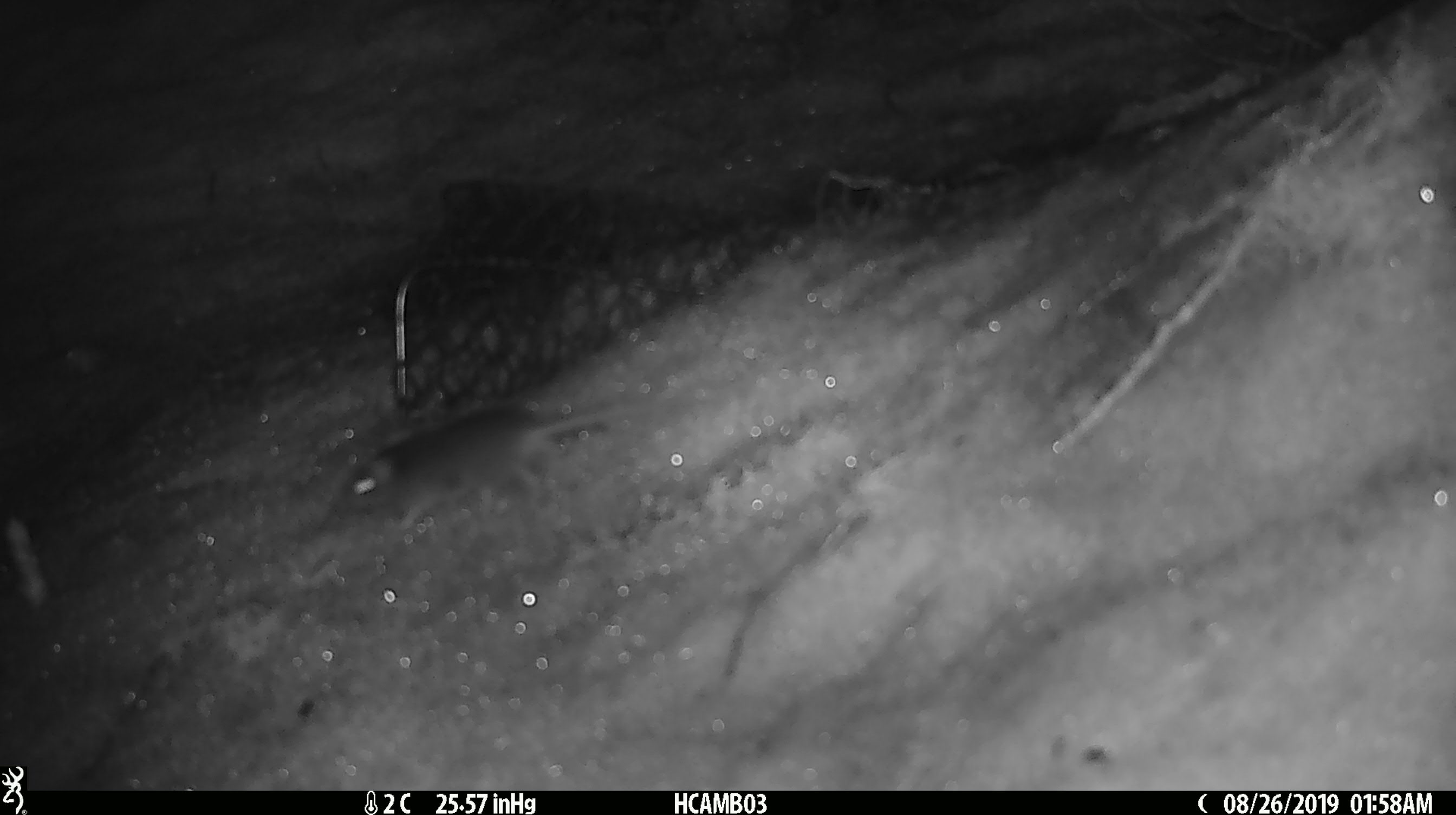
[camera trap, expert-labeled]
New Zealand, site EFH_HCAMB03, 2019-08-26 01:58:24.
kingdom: Animalia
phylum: Chordata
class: Mammalia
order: Rodentia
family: Muridae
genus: Mus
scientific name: Mus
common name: mouse